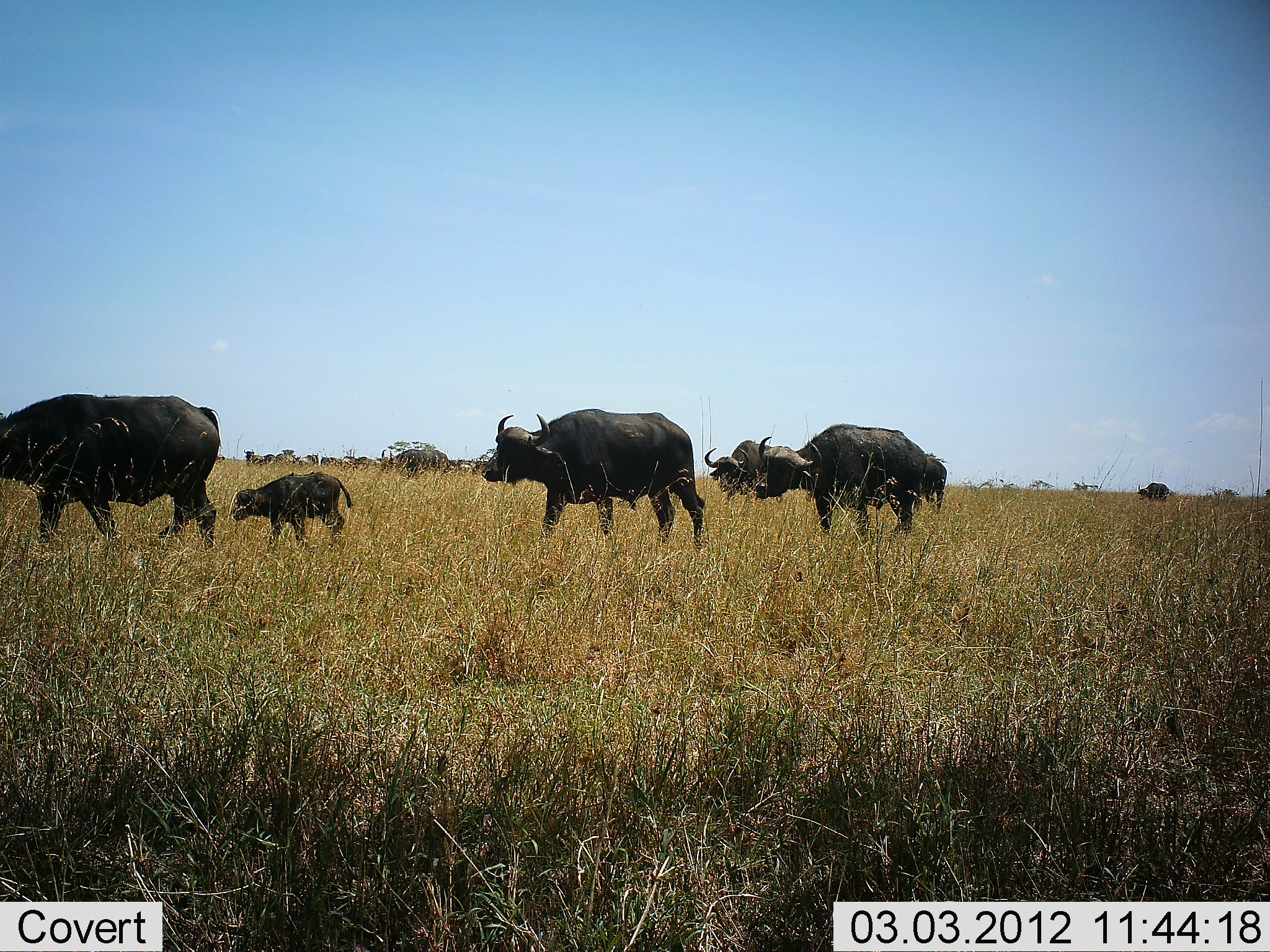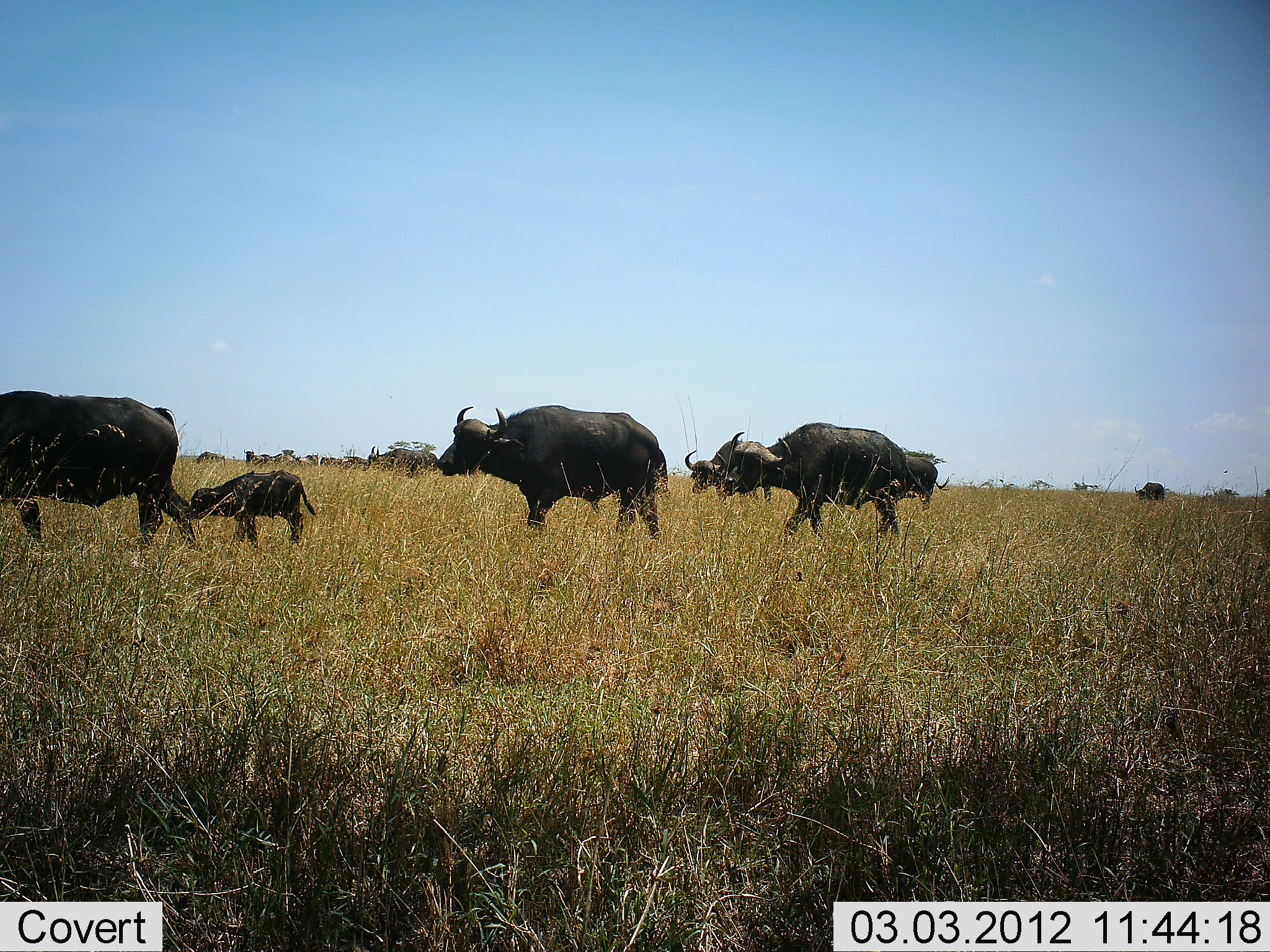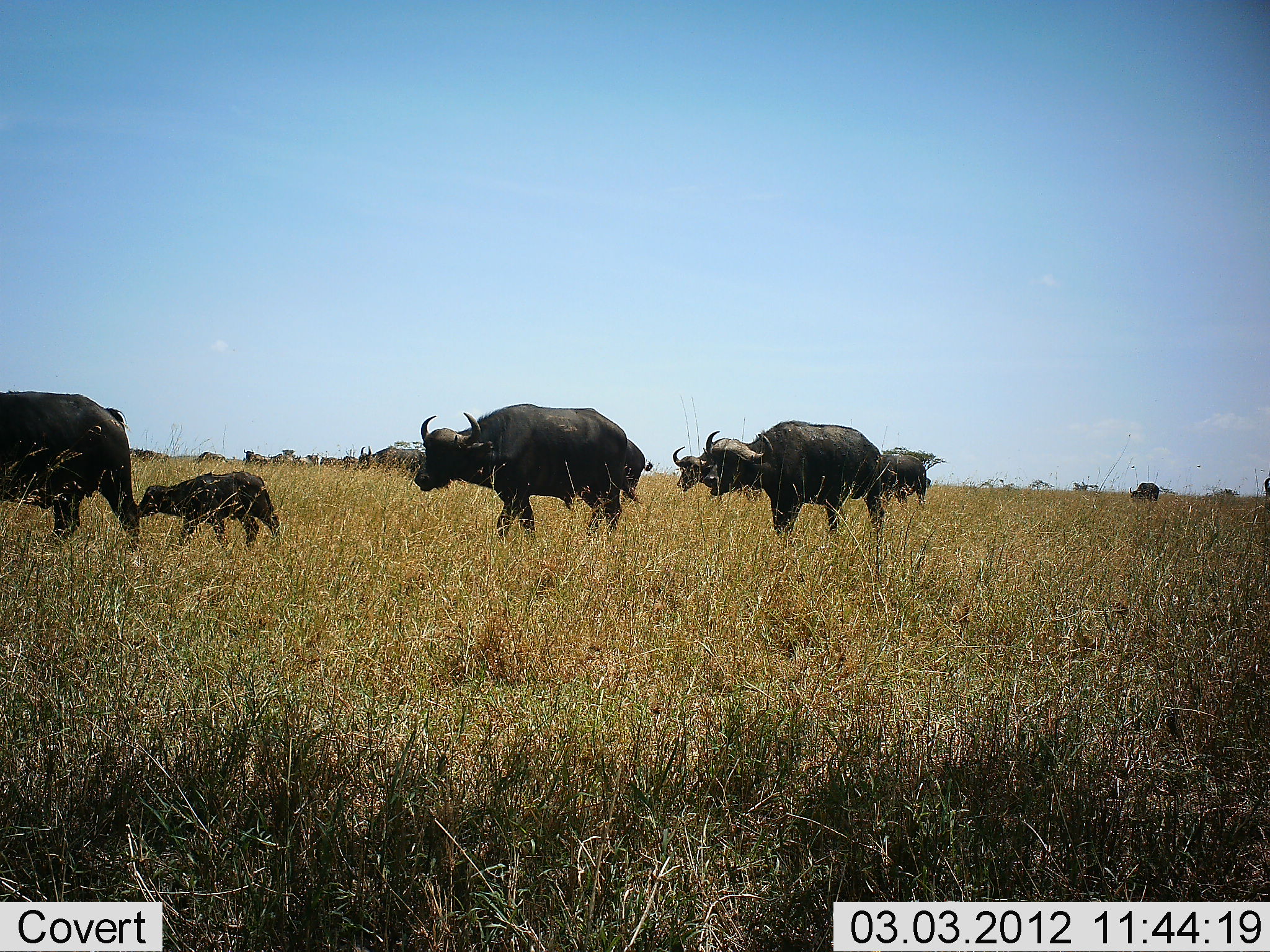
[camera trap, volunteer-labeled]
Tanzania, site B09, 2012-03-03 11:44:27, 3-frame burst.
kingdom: Animalia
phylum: Chordata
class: Mammalia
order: Artiodactyla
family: Bovidae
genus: Syncerus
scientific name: Syncerus caffer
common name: cape buffalo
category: buffalo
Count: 8.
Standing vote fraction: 9%.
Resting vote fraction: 4%.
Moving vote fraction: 96%.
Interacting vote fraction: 0%.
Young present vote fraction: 96%.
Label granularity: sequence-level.